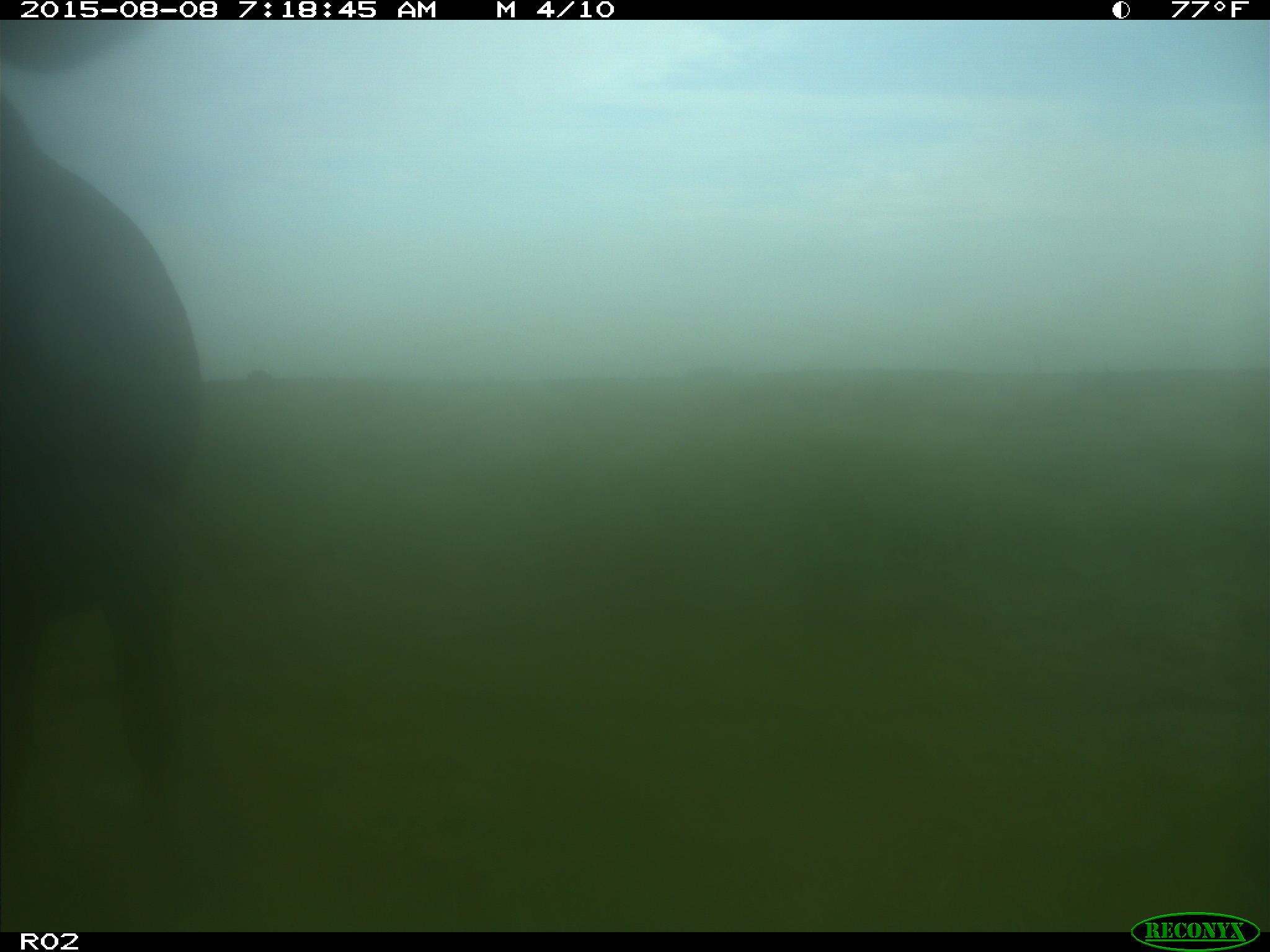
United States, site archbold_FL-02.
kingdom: Animalia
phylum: Chordata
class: Mammalia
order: Artiodactyla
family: Bovidae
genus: Bos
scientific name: Bos taurus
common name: domestic cow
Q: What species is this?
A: Bos taurus (domestic cow).